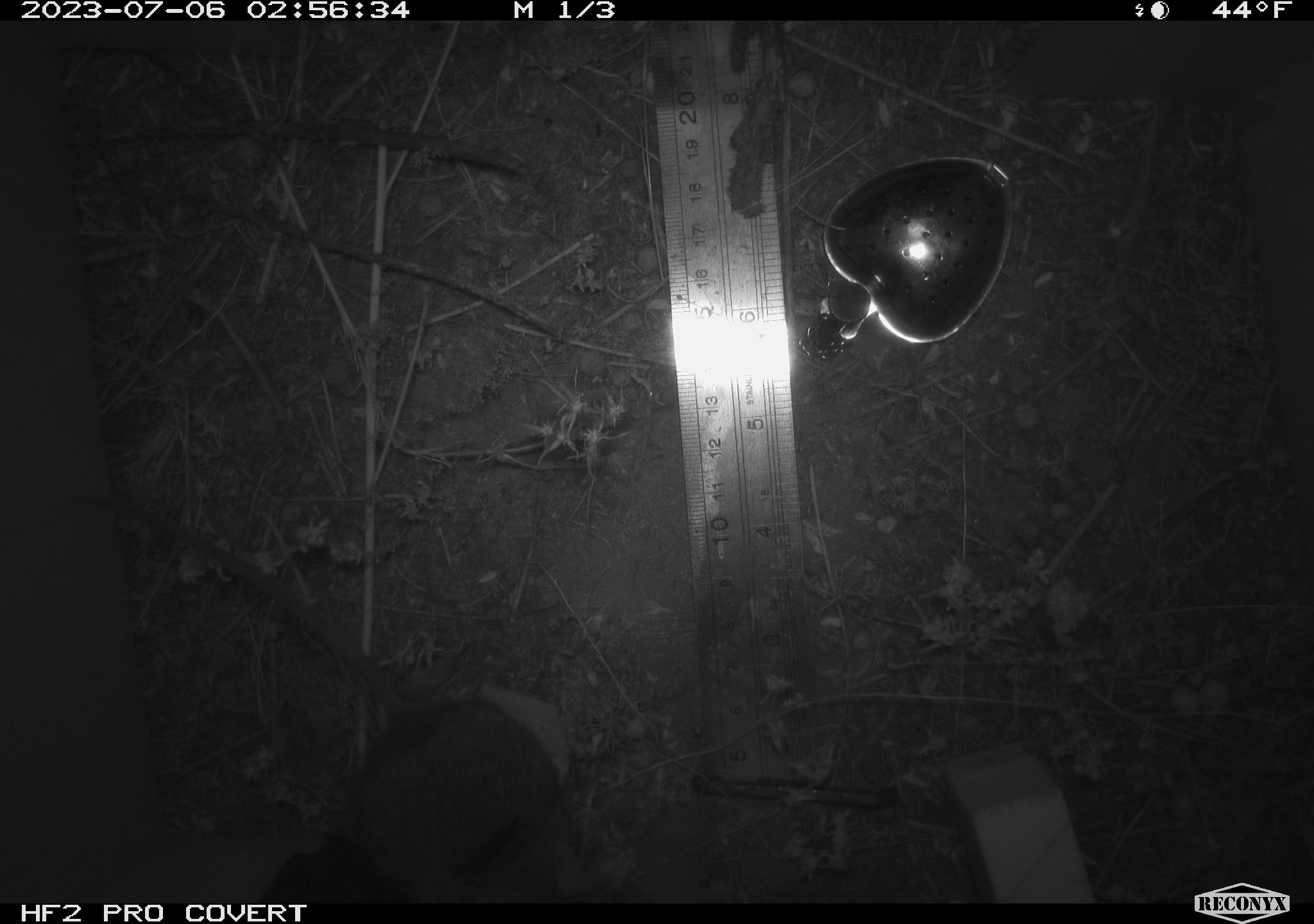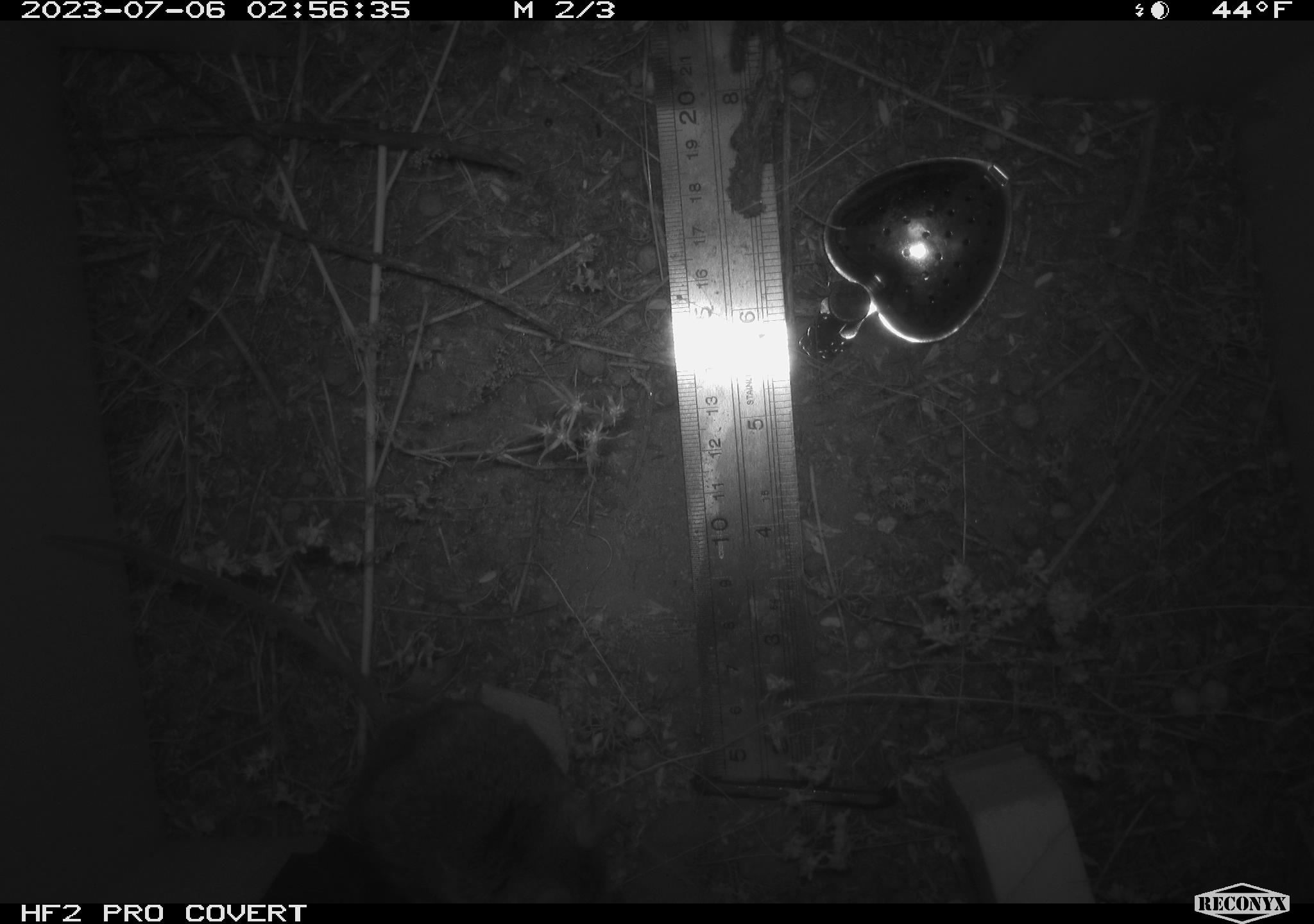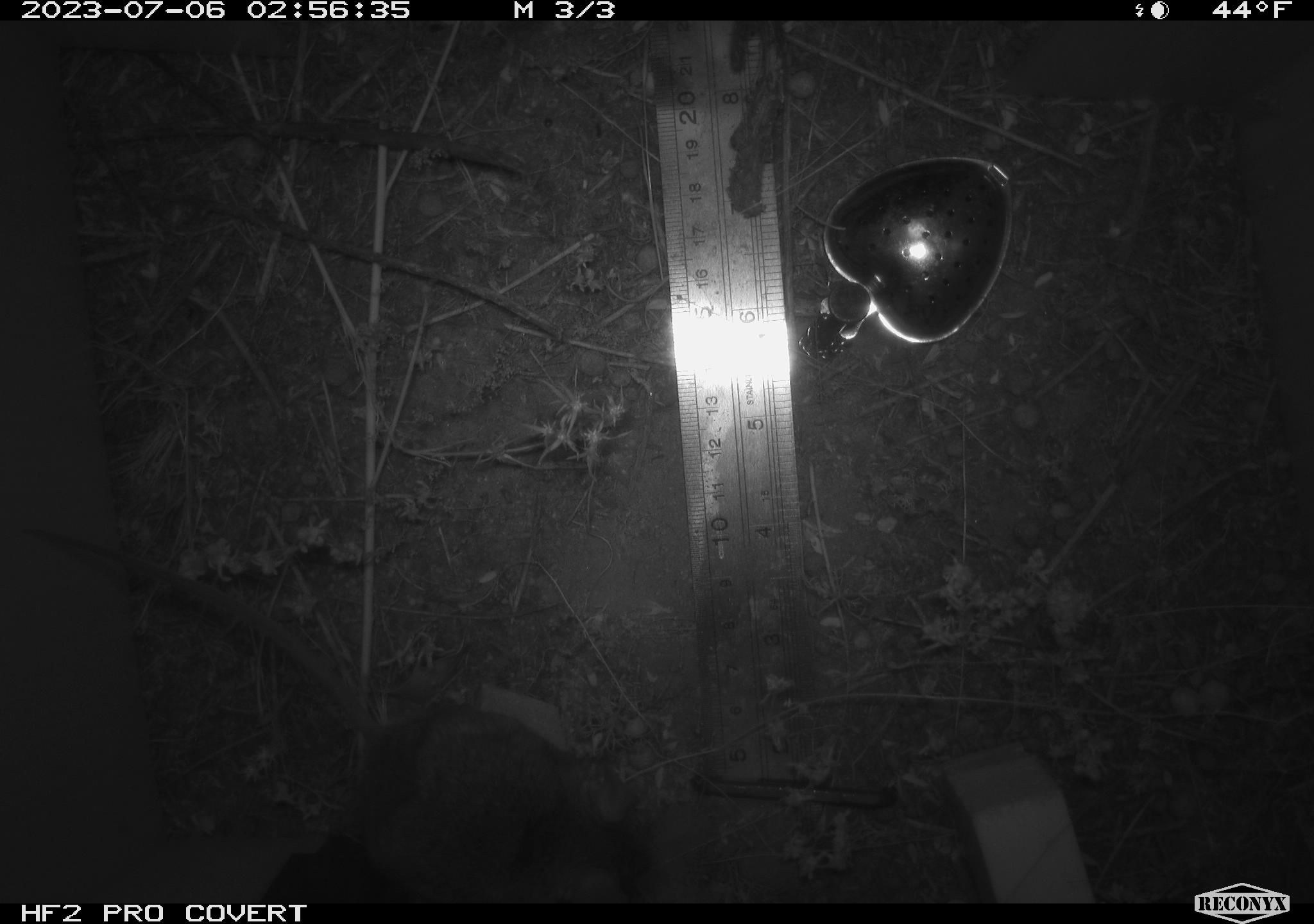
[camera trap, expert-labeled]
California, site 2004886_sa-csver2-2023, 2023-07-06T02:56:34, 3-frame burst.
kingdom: Animalia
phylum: Chordata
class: Mammalia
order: Rodentia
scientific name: Rodentia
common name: mouse species